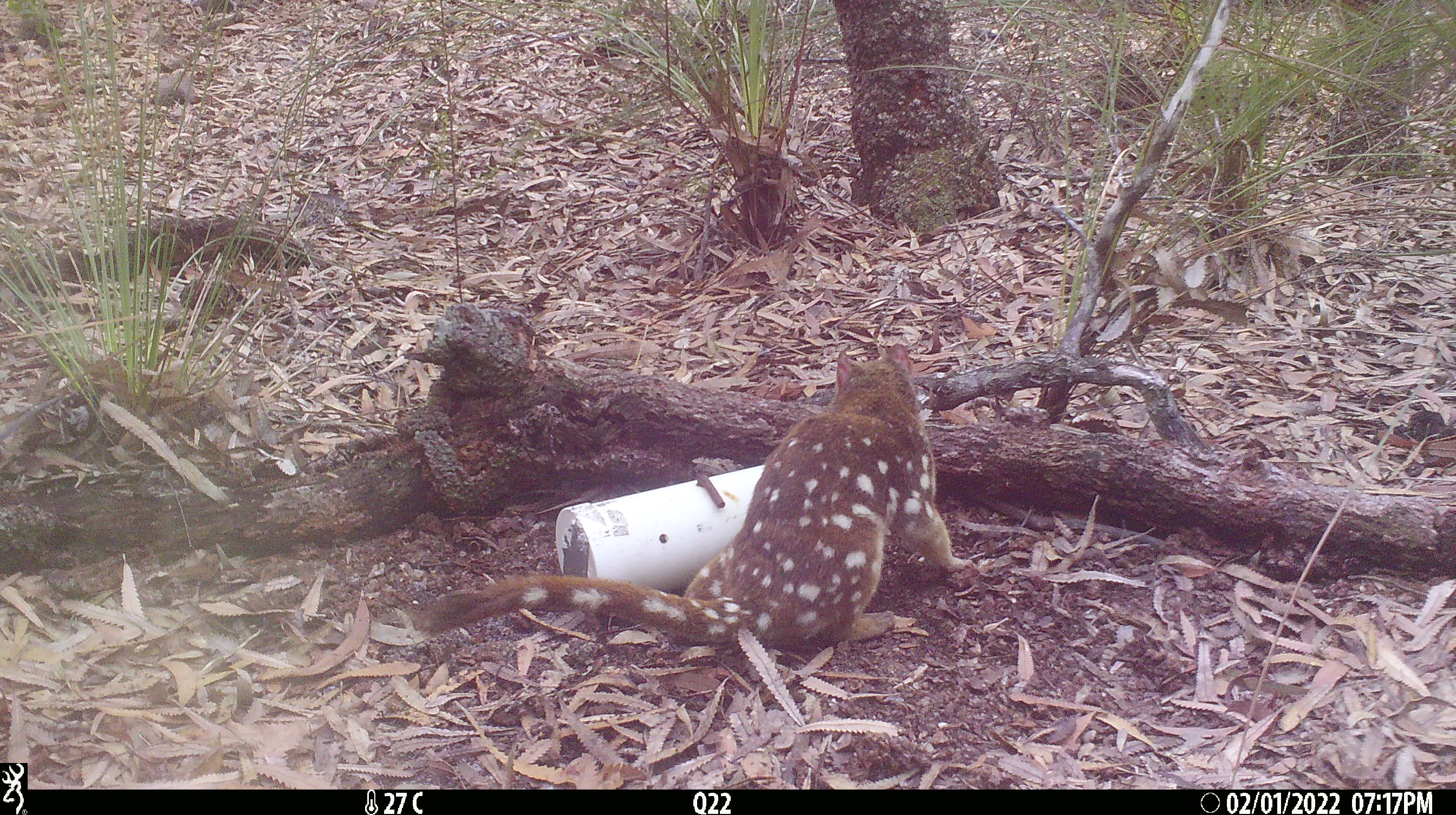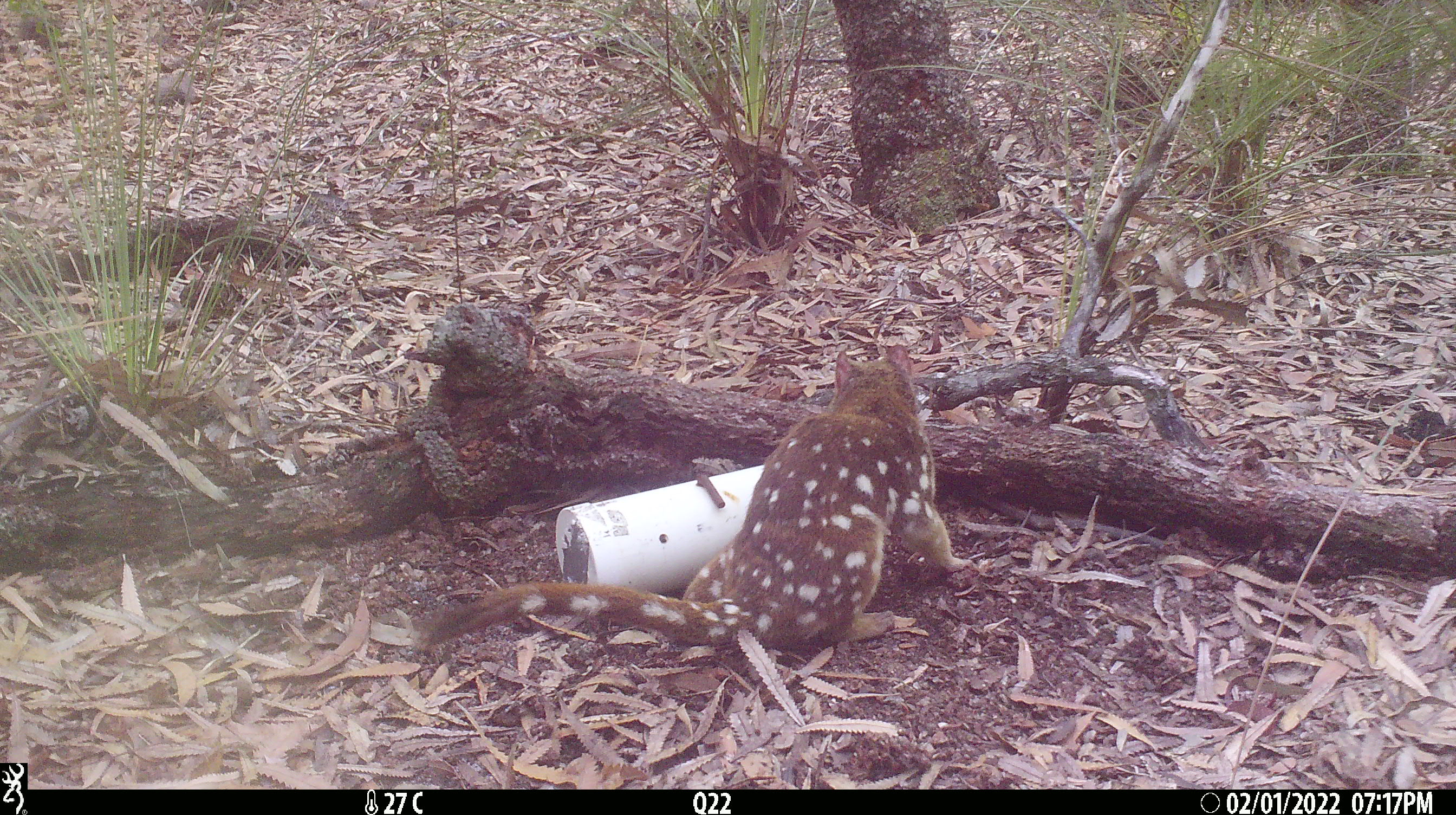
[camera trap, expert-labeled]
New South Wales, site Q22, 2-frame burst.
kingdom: Animalia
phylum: Chordata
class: Mammalia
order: Dasyuromorphia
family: Dasyuridae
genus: Dasyurus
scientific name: Dasyurus maculatus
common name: spotted-tailed quoll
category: quoll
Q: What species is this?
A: Quoll (spotted-tailed quoll) (Dasyurus maculatus).